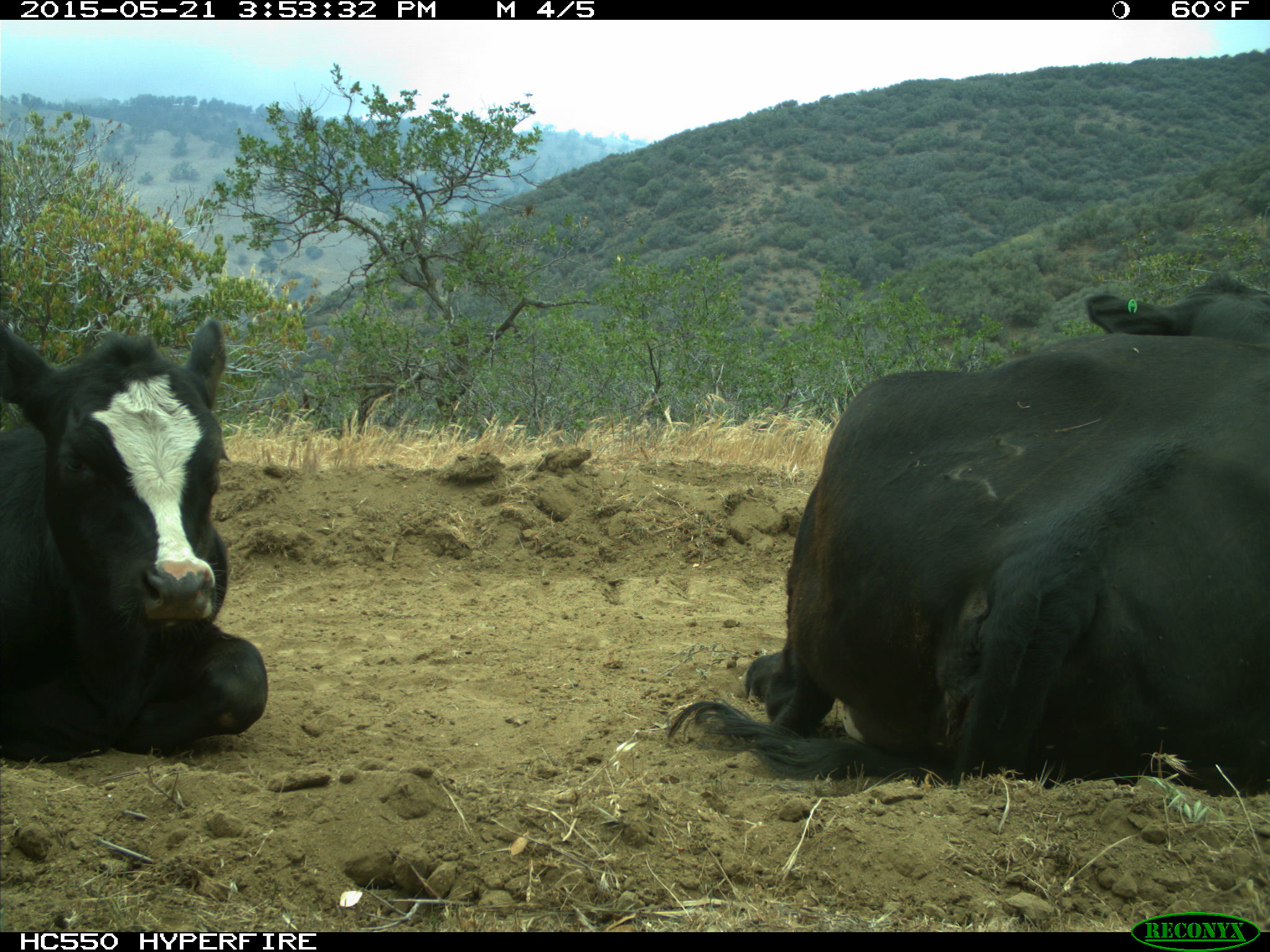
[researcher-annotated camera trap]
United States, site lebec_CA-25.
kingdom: Animalia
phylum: Chordata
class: Mammalia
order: Artiodactyla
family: Bovidae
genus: Bos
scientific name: Bos taurus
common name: domestic cow